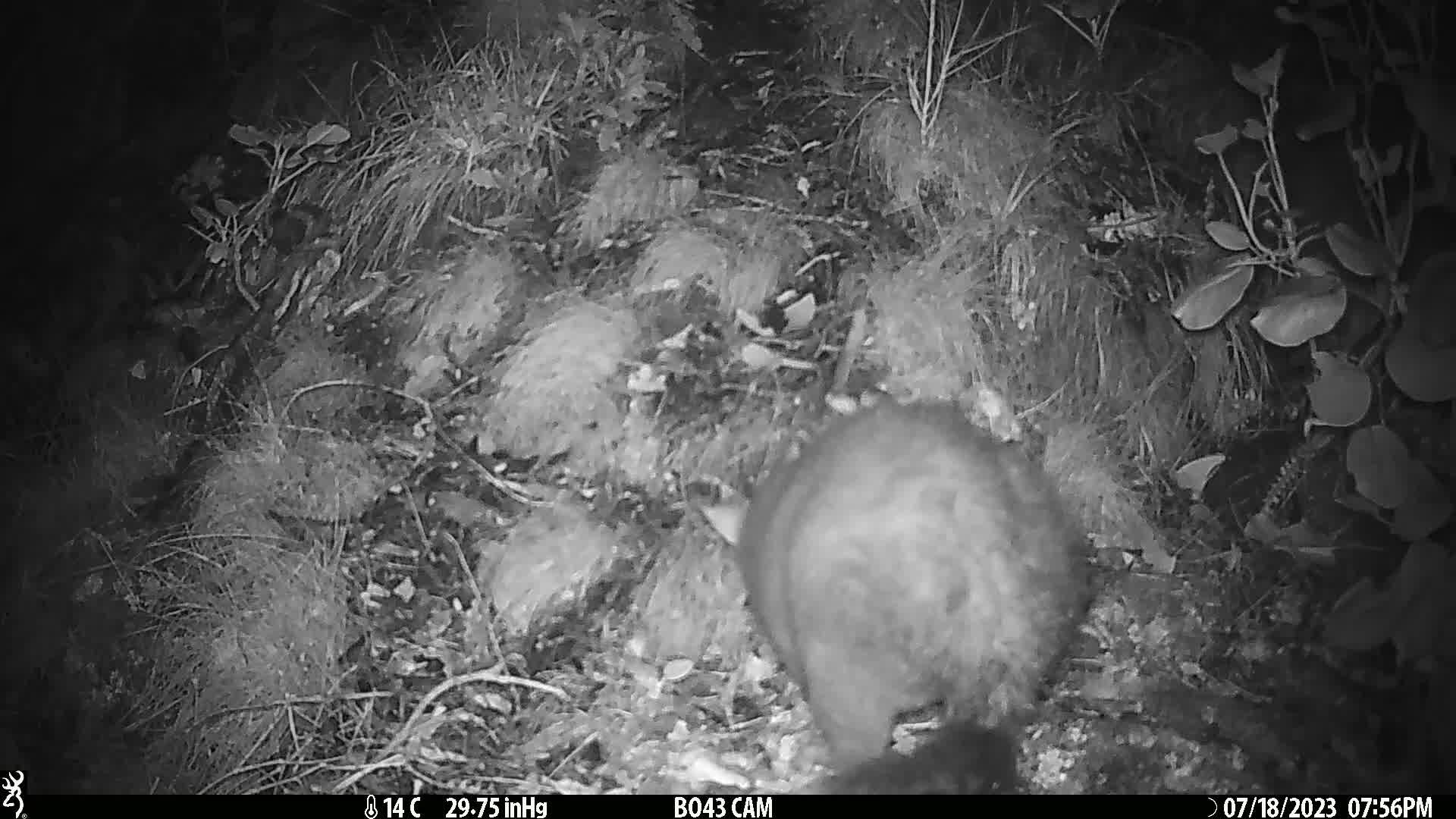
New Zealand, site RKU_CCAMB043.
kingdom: Animalia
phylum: Chordata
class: Mammalia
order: Diprotodontia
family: Phalangeridae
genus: Trichosurus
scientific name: Trichosurus vulpecula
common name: common brushtail possum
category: possum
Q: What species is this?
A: Possum (common brushtail possum) (Trichosurus vulpecula).